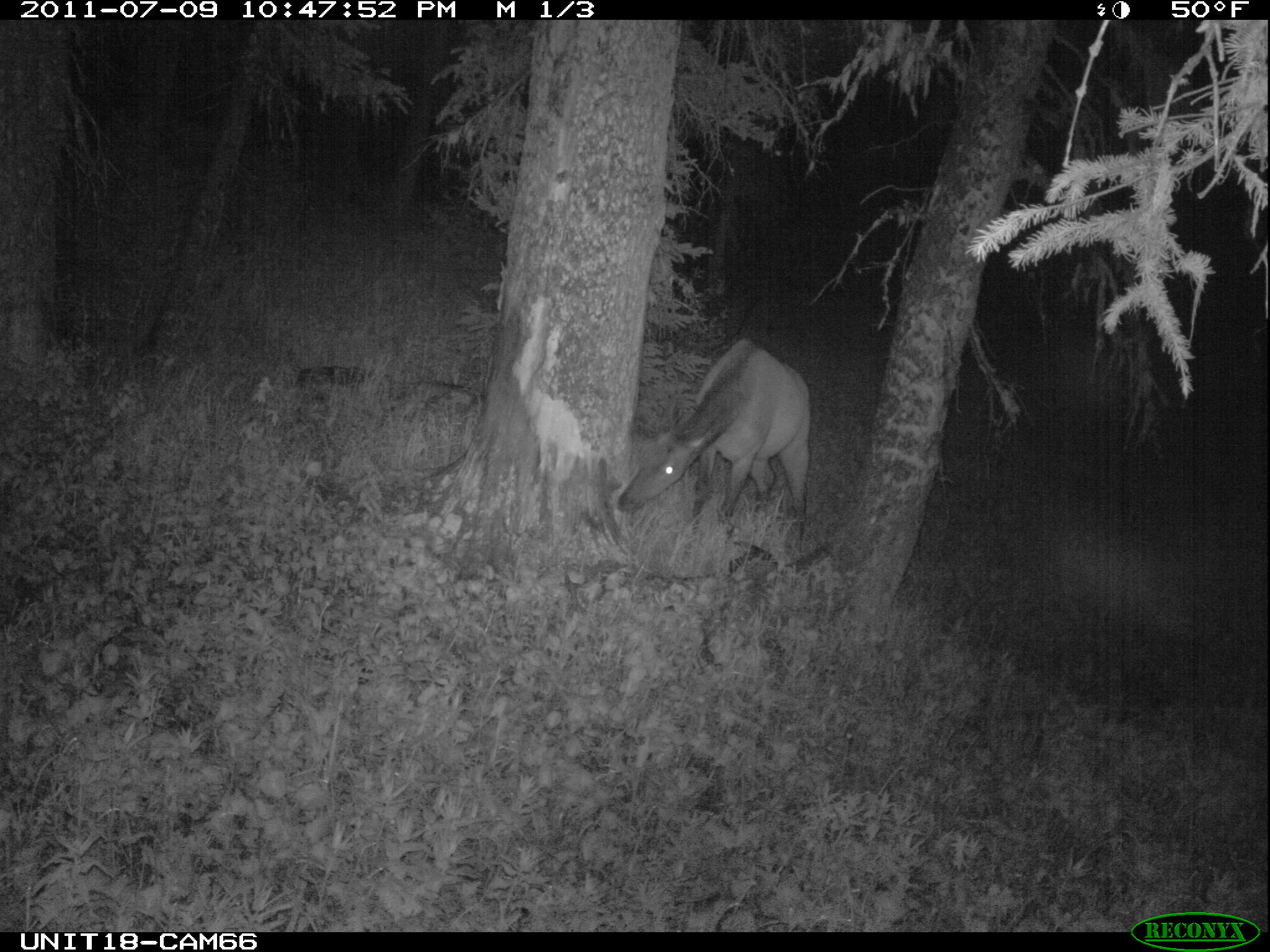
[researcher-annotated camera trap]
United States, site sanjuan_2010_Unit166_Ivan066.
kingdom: Animalia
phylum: Chordata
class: Mammalia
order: Artiodactyla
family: Cervidae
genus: Cervus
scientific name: Cervus elaphus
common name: red deer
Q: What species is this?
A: Cervus elaphus (red deer).